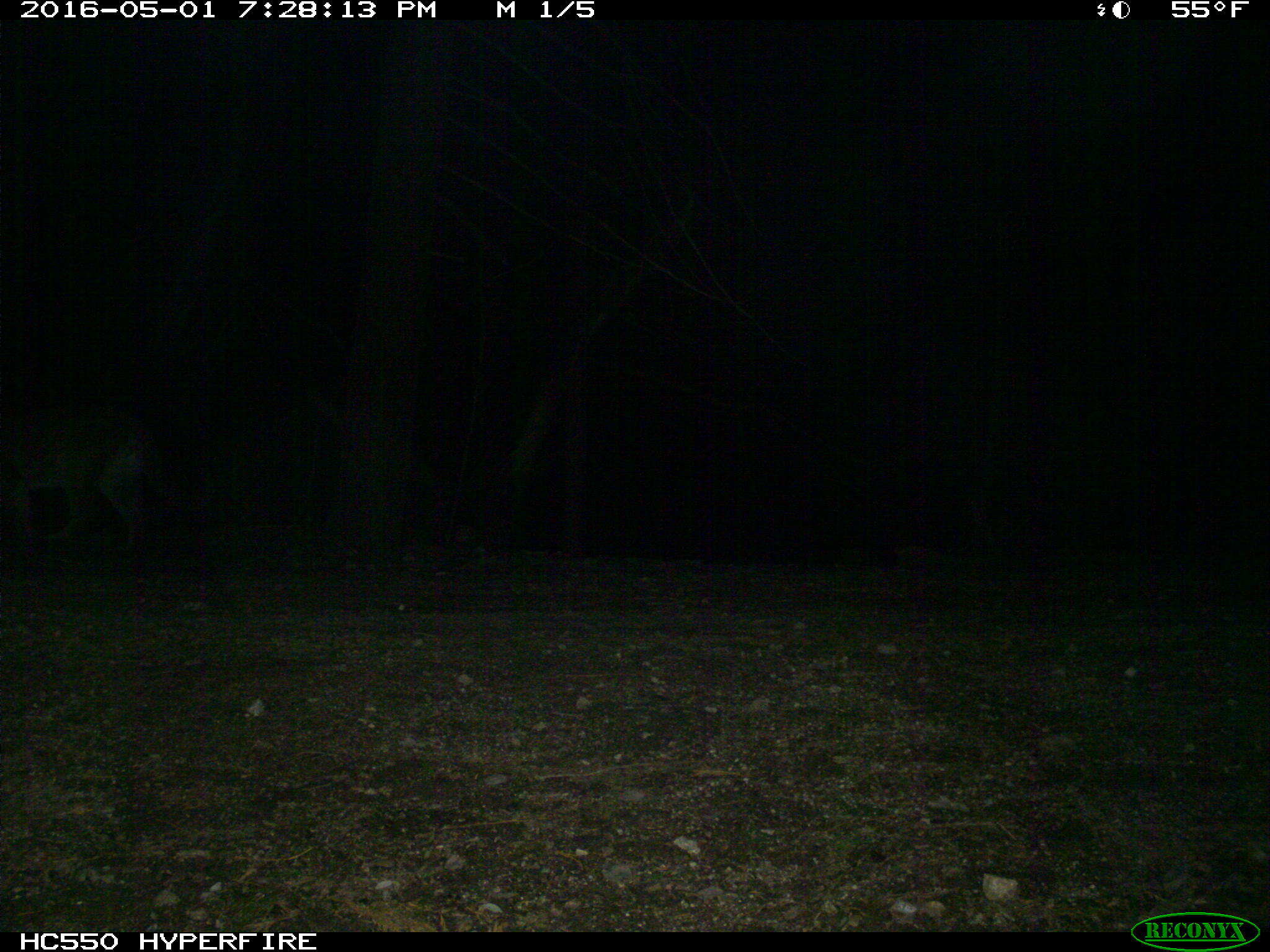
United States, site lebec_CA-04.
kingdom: Animalia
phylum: Chordata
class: Mammalia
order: Carnivora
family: Felidae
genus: Puma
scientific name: Puma concolor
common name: mountain lion